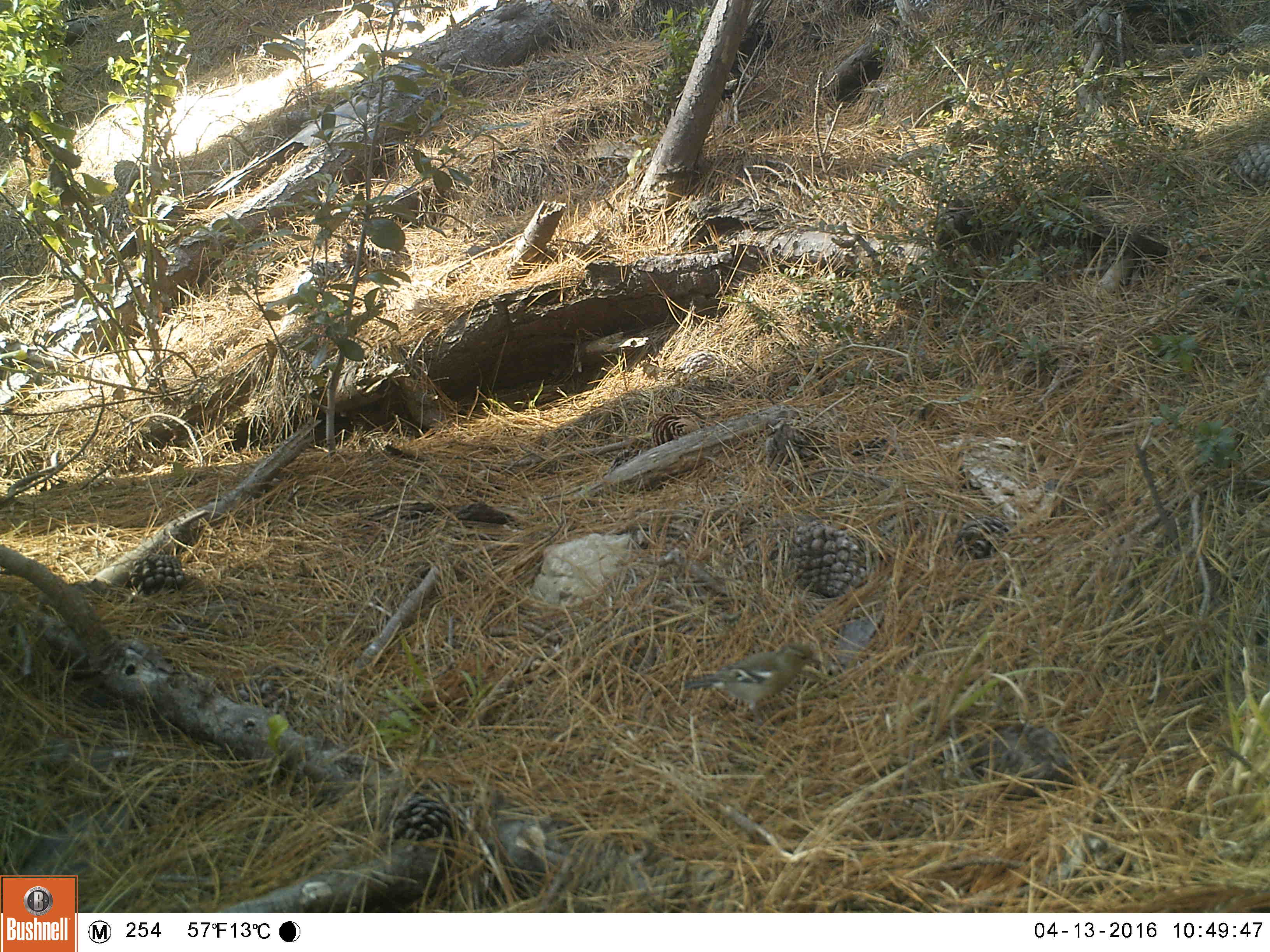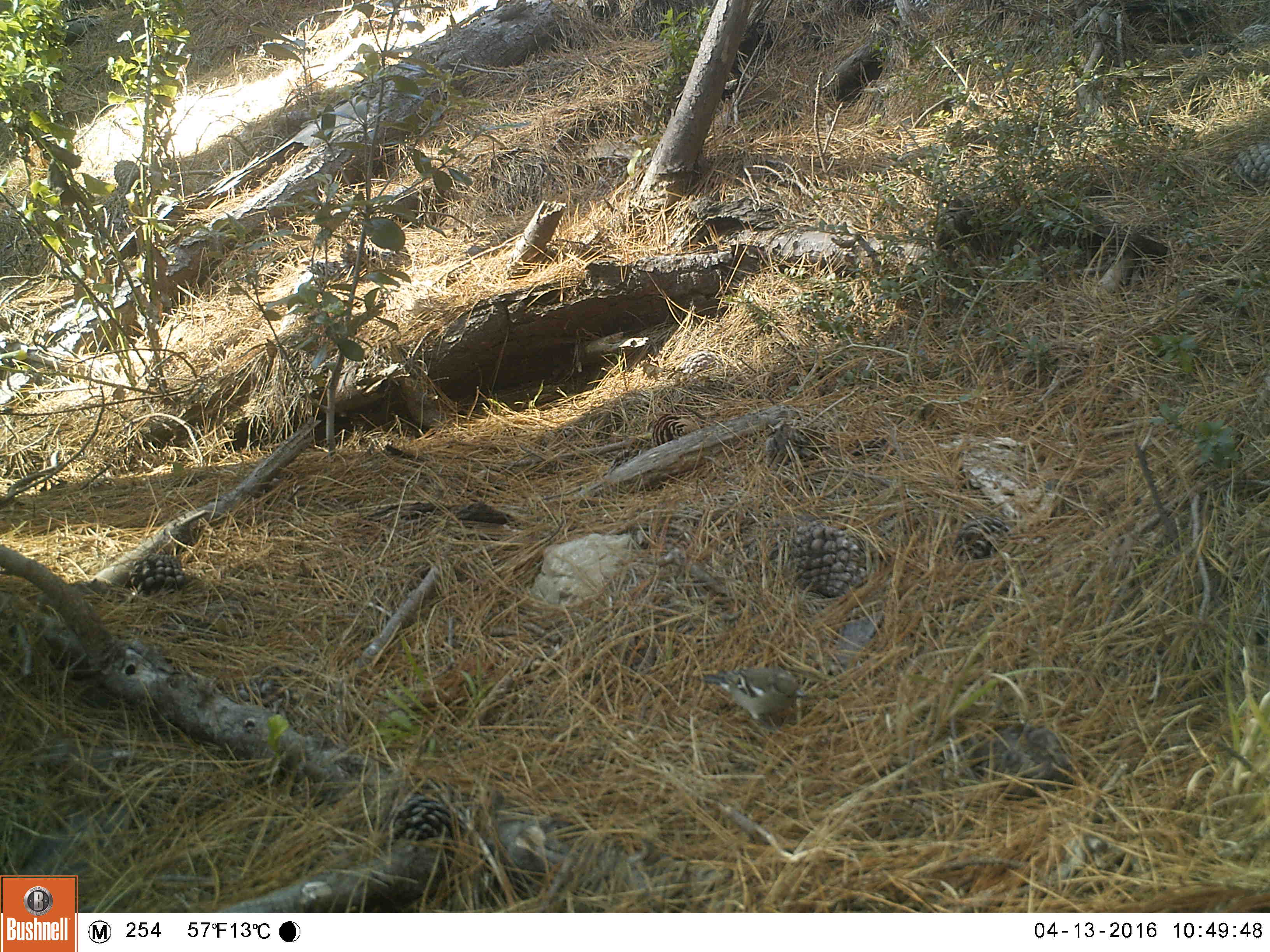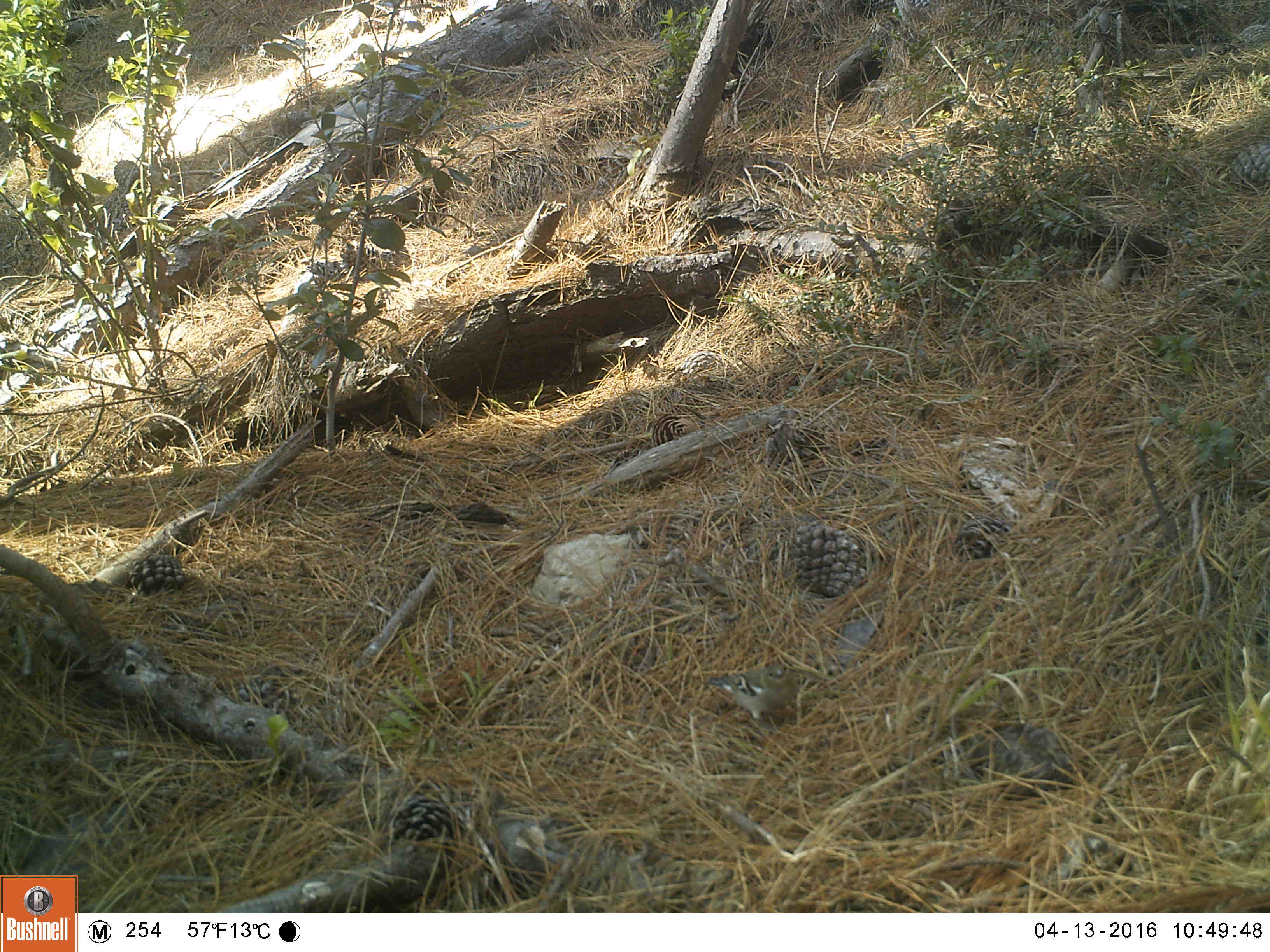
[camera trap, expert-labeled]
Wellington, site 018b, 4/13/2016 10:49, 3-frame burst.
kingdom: Animalia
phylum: Chordata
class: Aves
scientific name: Aves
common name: bird